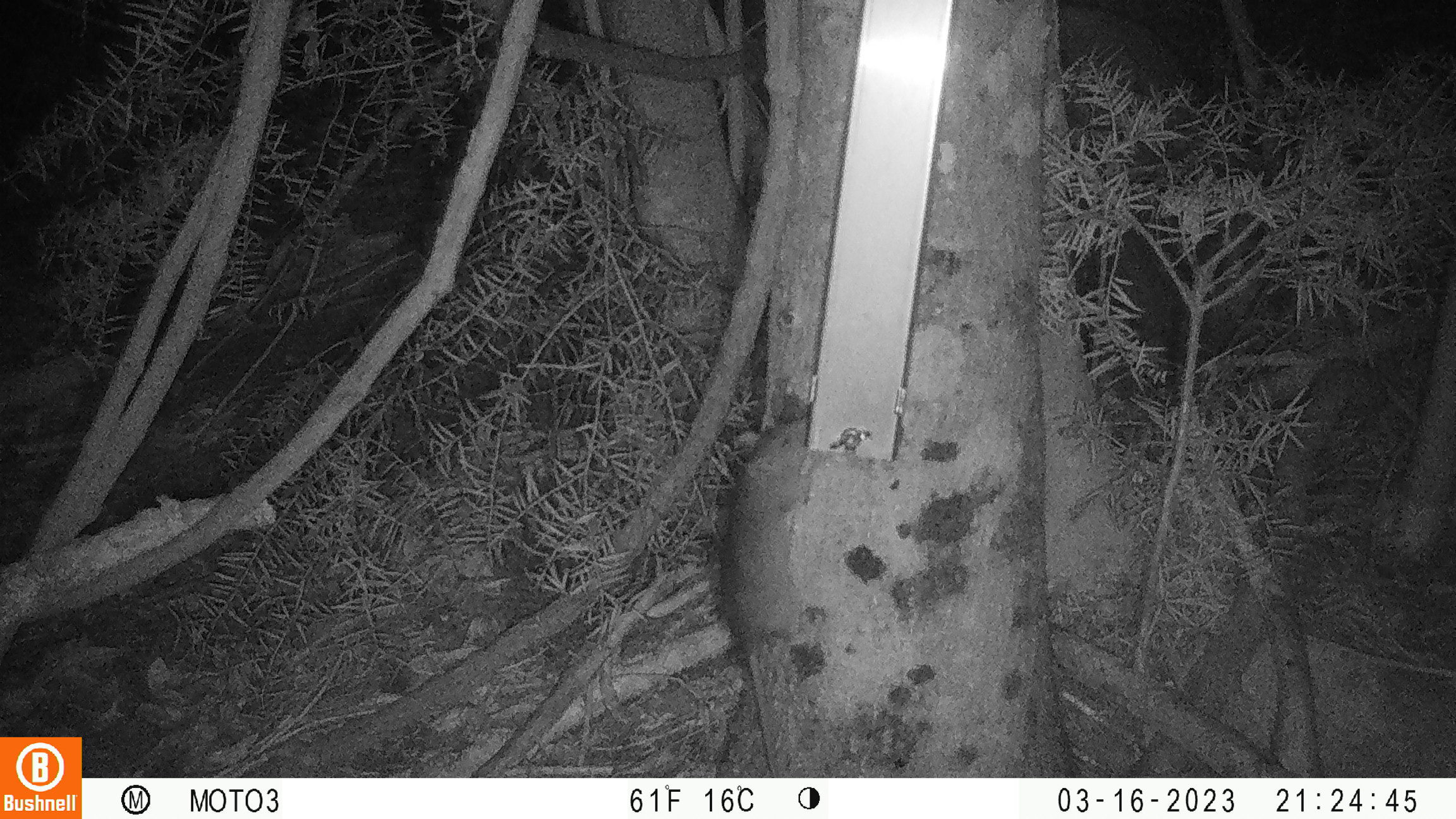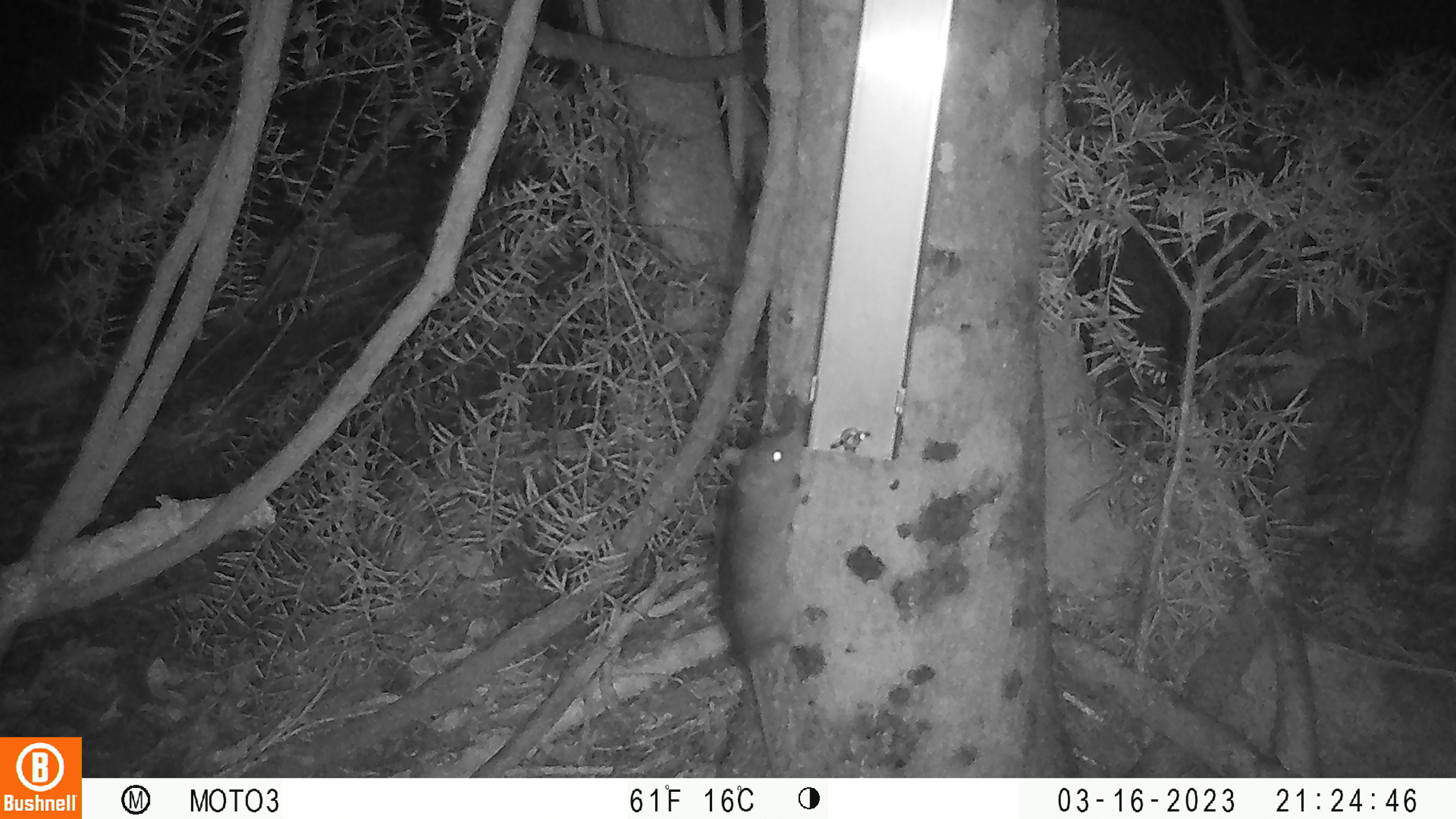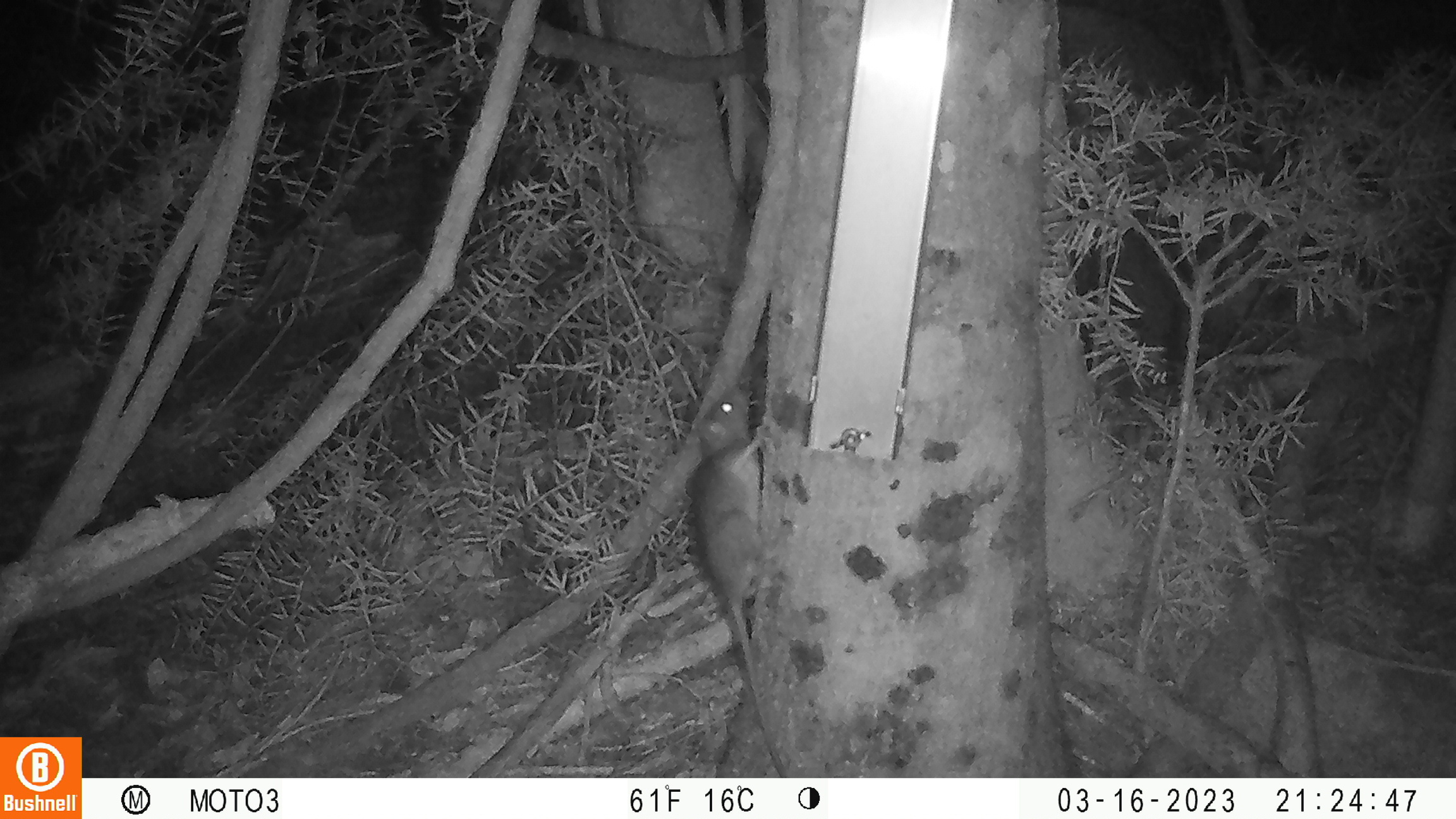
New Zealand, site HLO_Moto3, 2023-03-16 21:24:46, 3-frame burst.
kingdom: Animalia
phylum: Chordata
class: Mammalia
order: Rodentia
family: Muridae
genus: Rattus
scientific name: Rattus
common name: rat